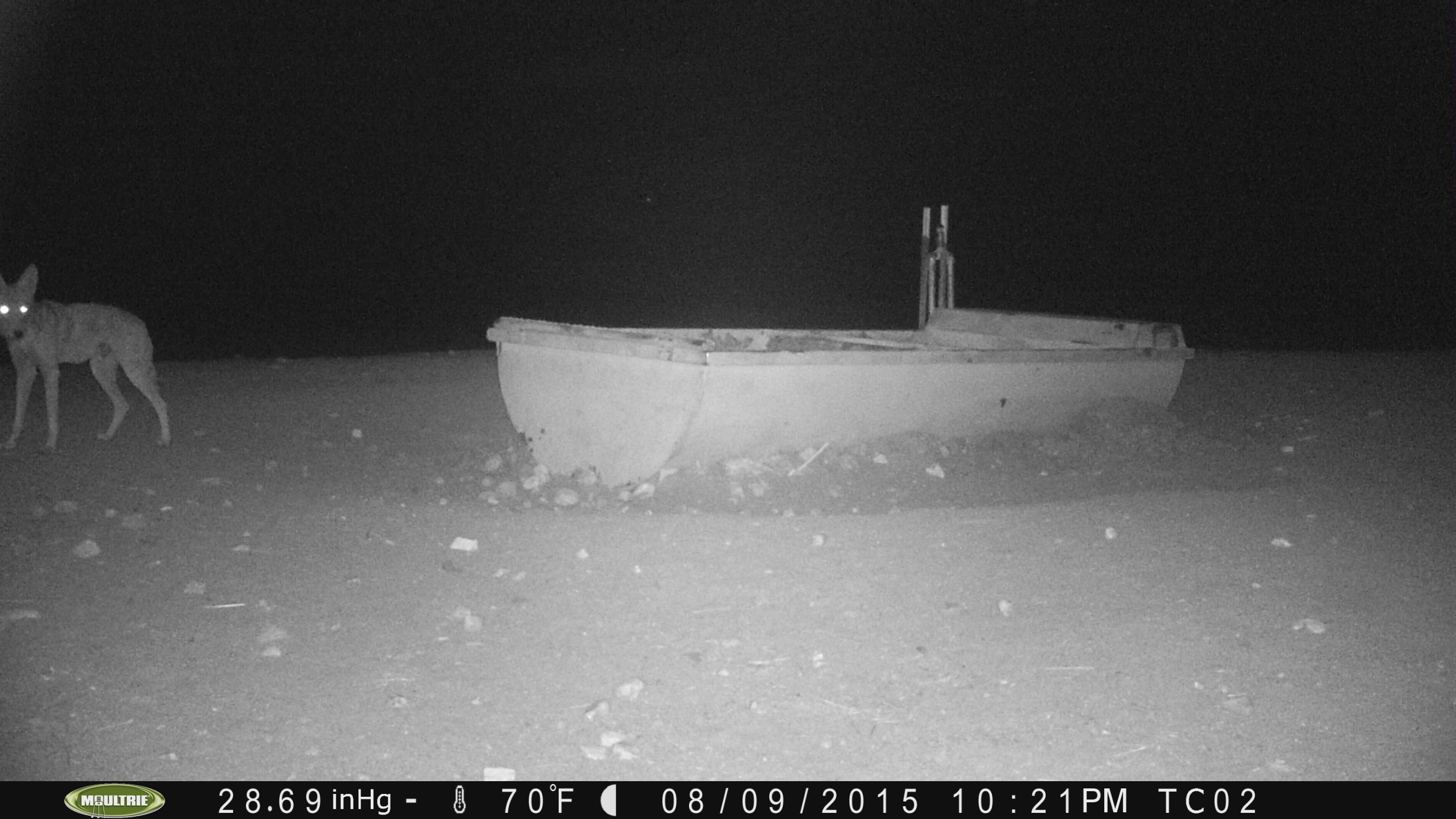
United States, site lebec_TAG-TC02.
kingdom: Animalia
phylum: Chordata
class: Mammalia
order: Carnivora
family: Canidae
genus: Canis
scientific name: Canis latrans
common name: coyote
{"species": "Canis latrans (coyote)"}